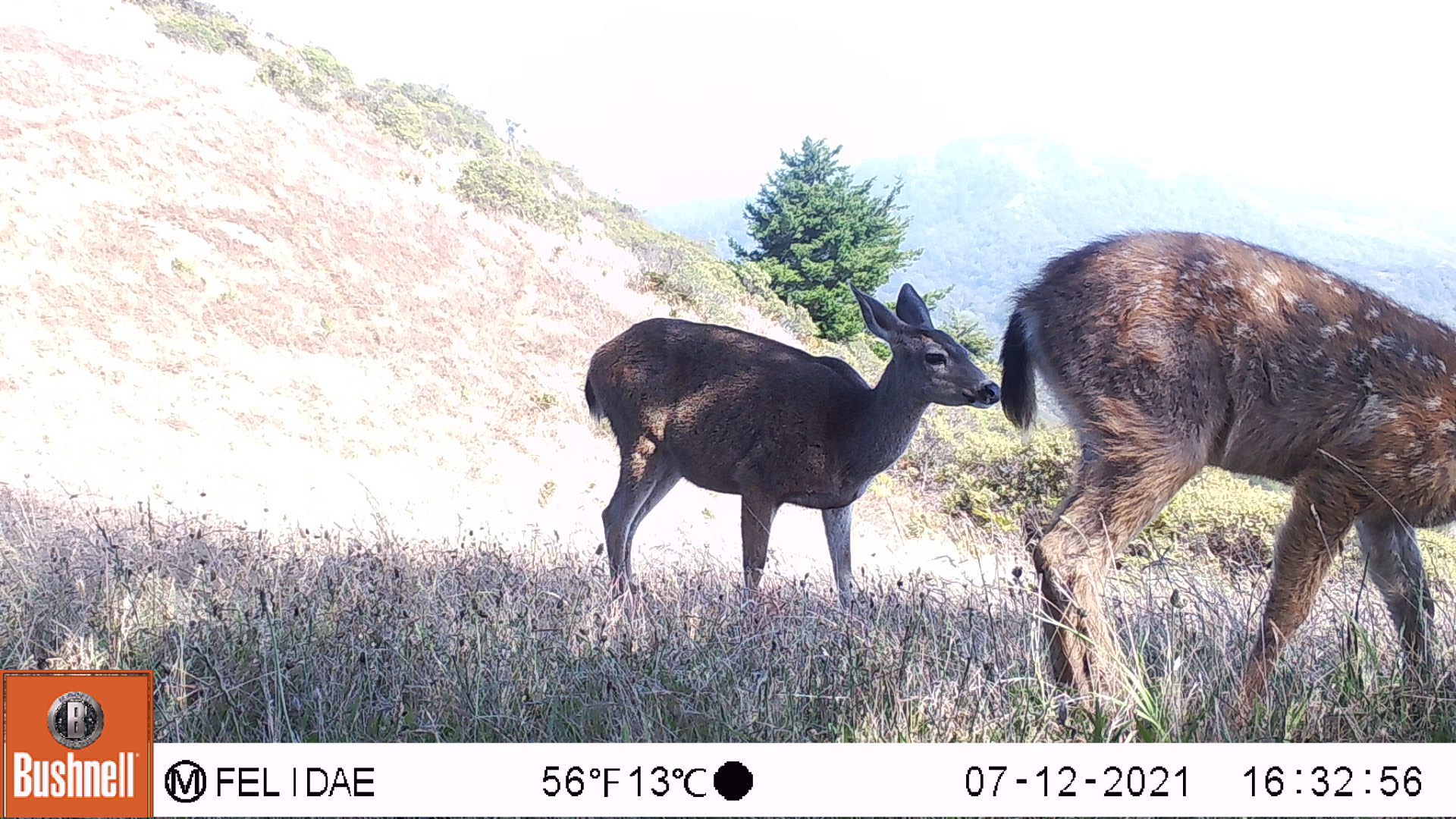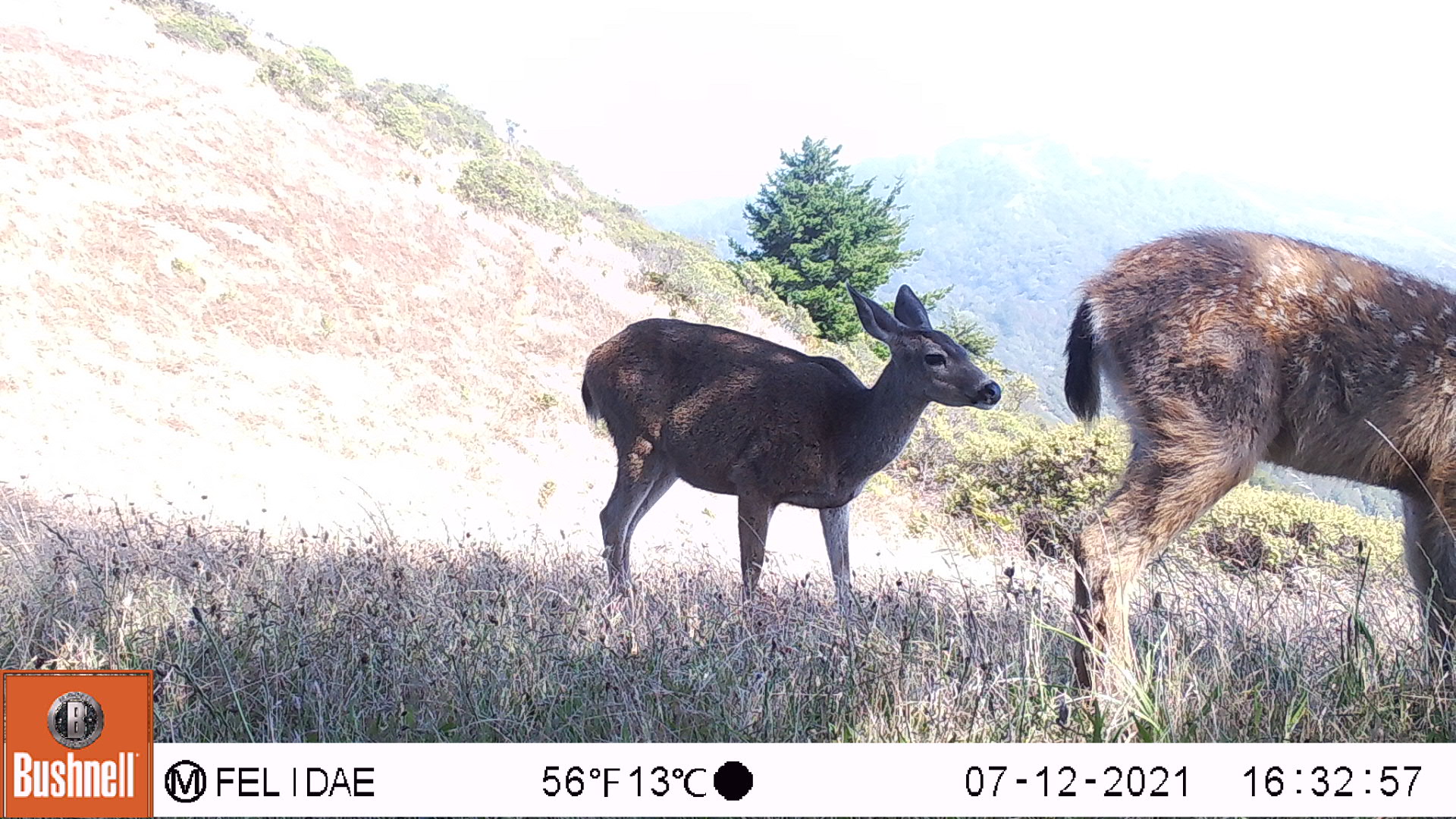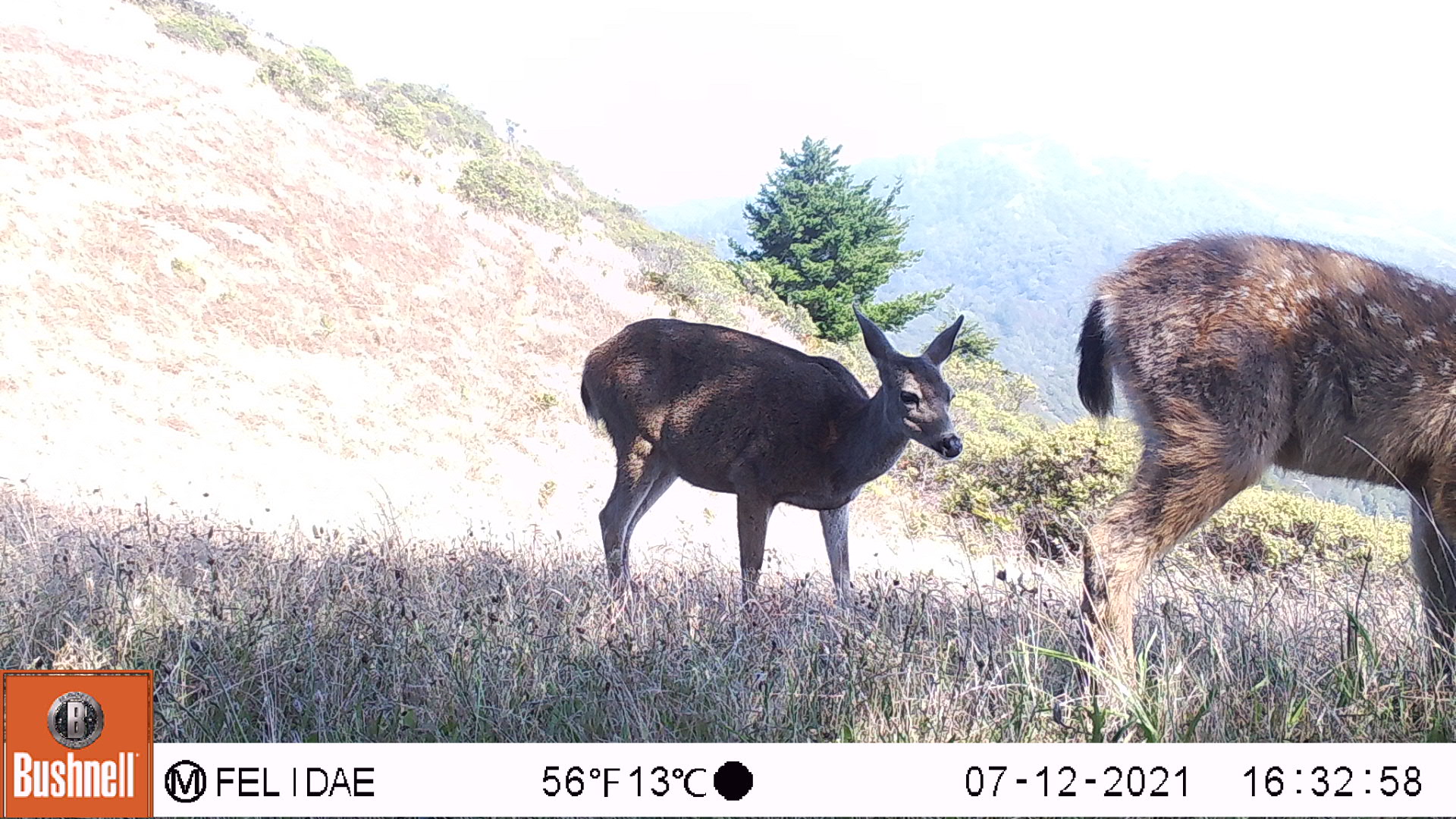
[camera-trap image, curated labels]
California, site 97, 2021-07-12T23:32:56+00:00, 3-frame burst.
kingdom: Animalia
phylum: Chordata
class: Mammalia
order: Artiodactyla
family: Cervidae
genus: Odocoileus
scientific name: Odocoileus hemionus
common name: mule deer